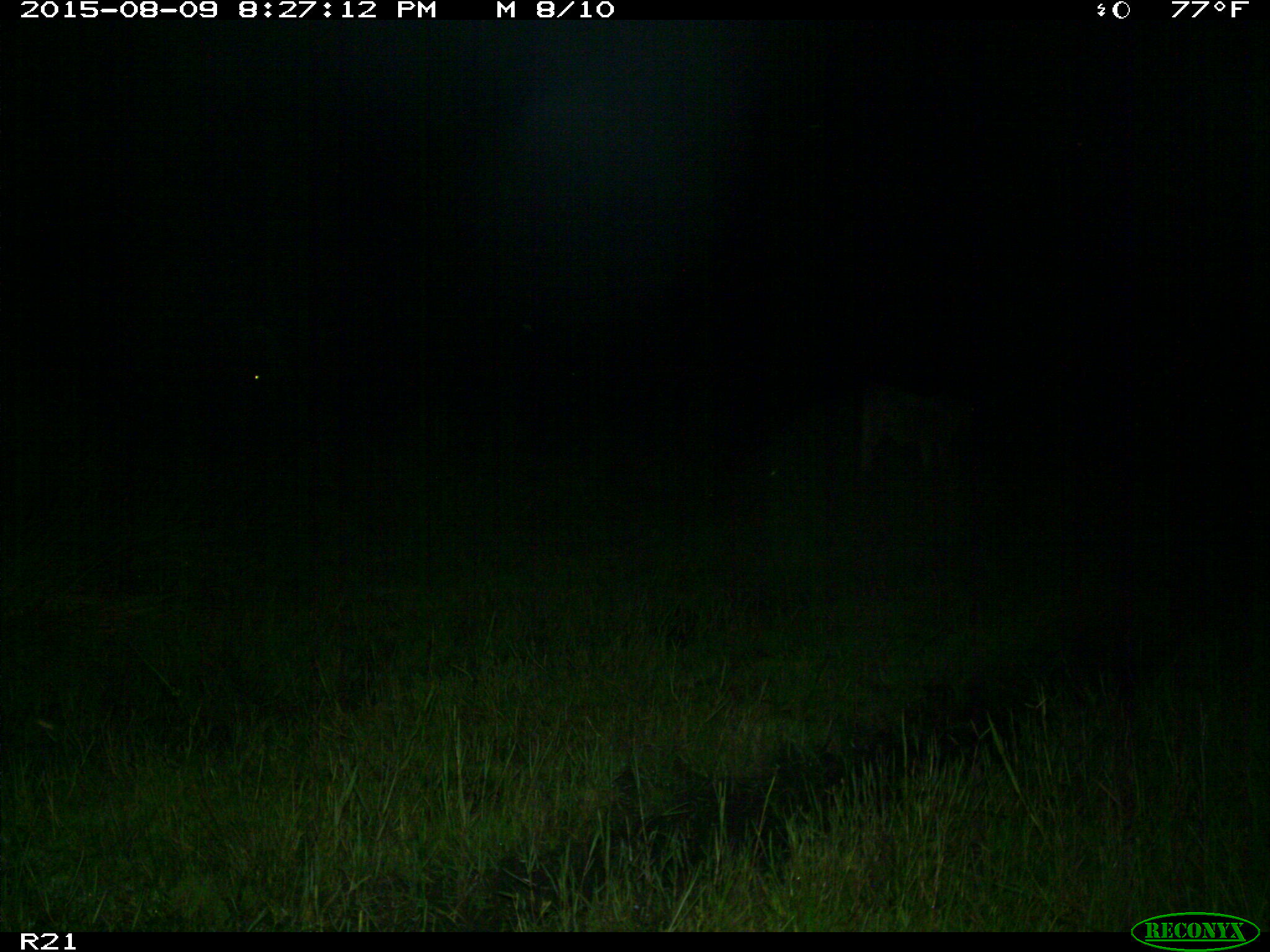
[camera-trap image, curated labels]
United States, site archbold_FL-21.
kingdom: Animalia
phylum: Chordata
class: Mammalia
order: Artiodactyla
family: Bovidae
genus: Bos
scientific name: Bos taurus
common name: domestic cow